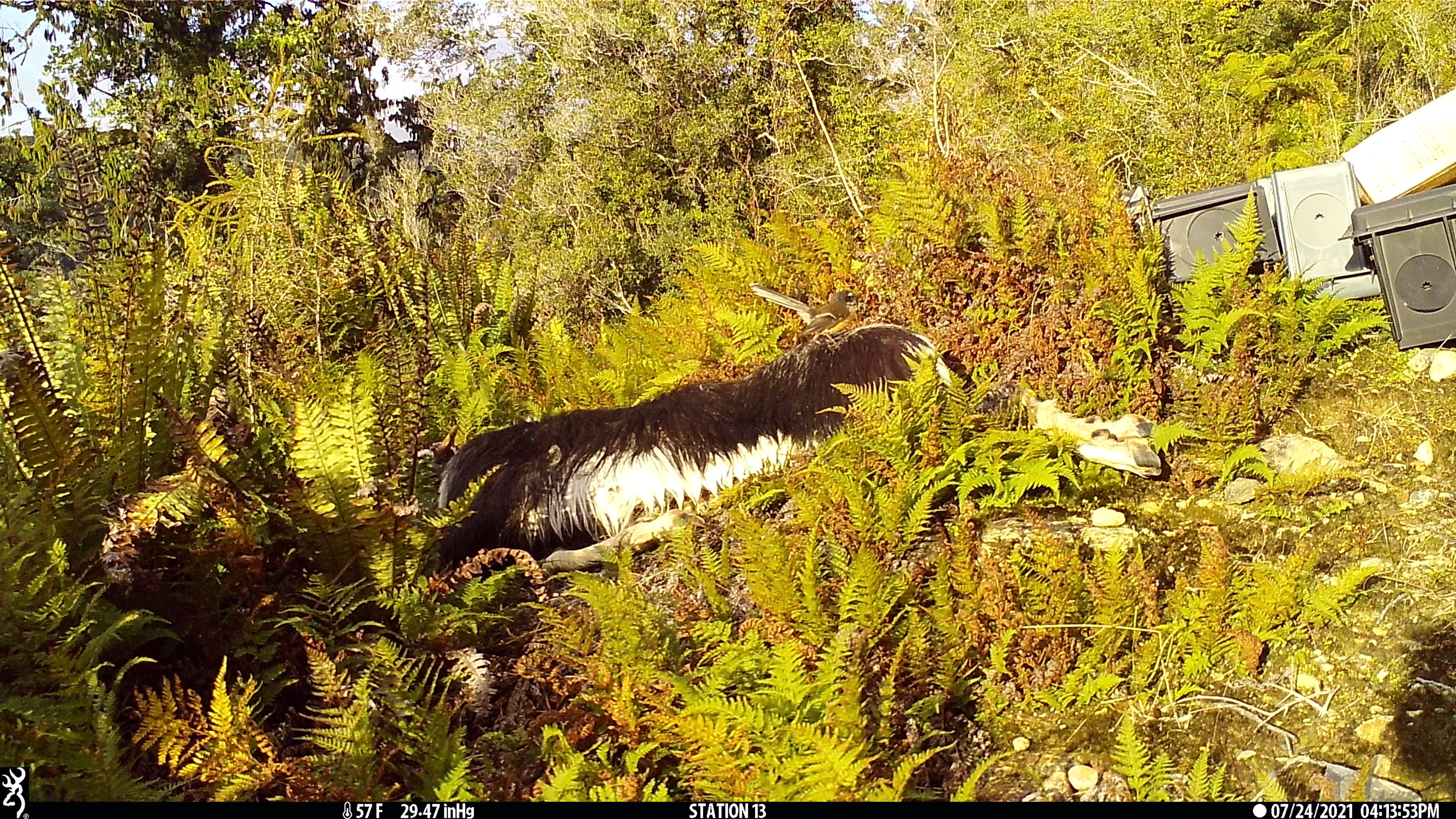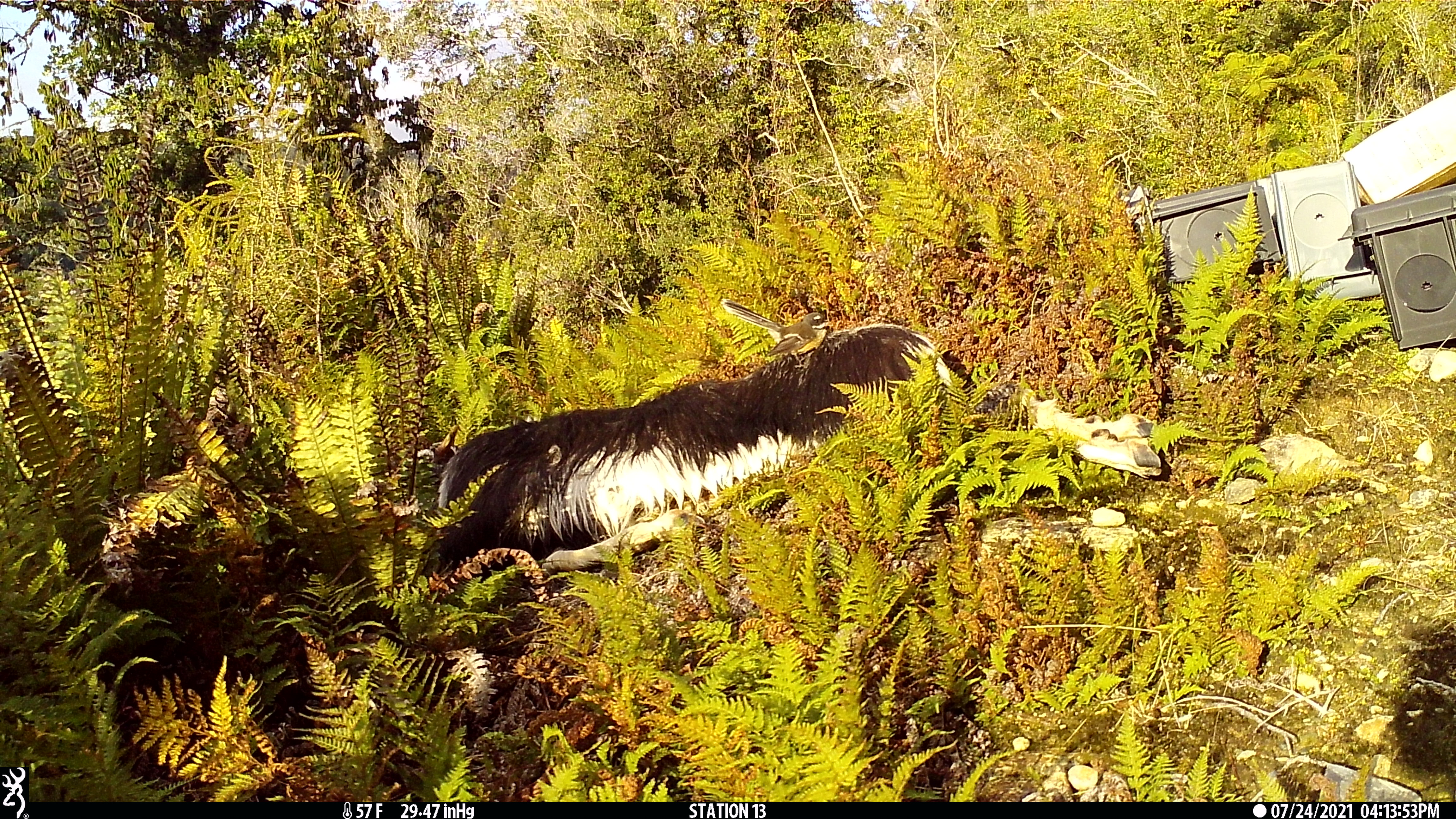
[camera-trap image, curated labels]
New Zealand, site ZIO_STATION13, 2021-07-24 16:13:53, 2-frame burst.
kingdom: Animalia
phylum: Chordata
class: Aves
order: Passeriformes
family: Rhipiduridae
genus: Rhipidura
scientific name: Rhipidura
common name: fantails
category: fantail